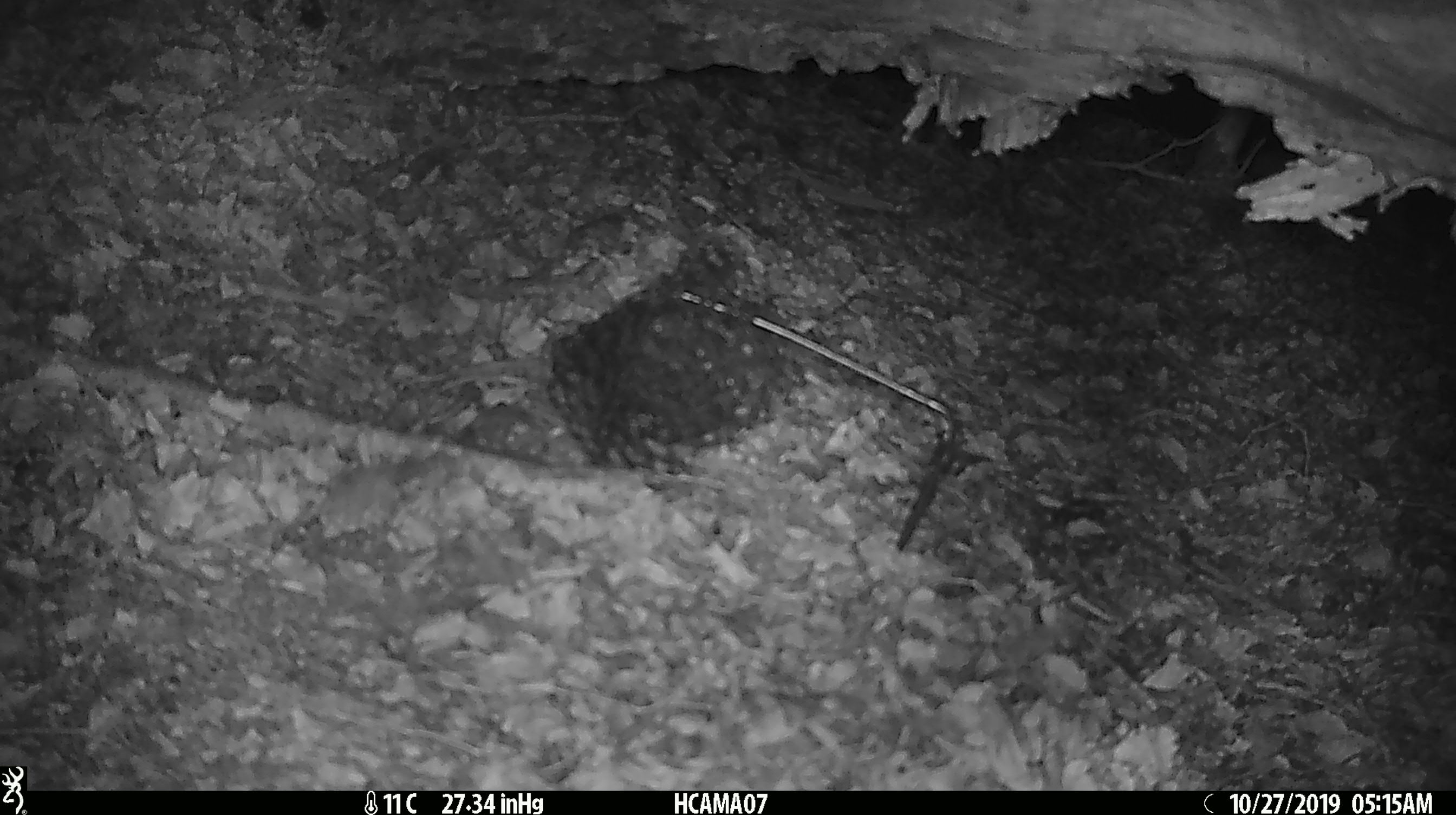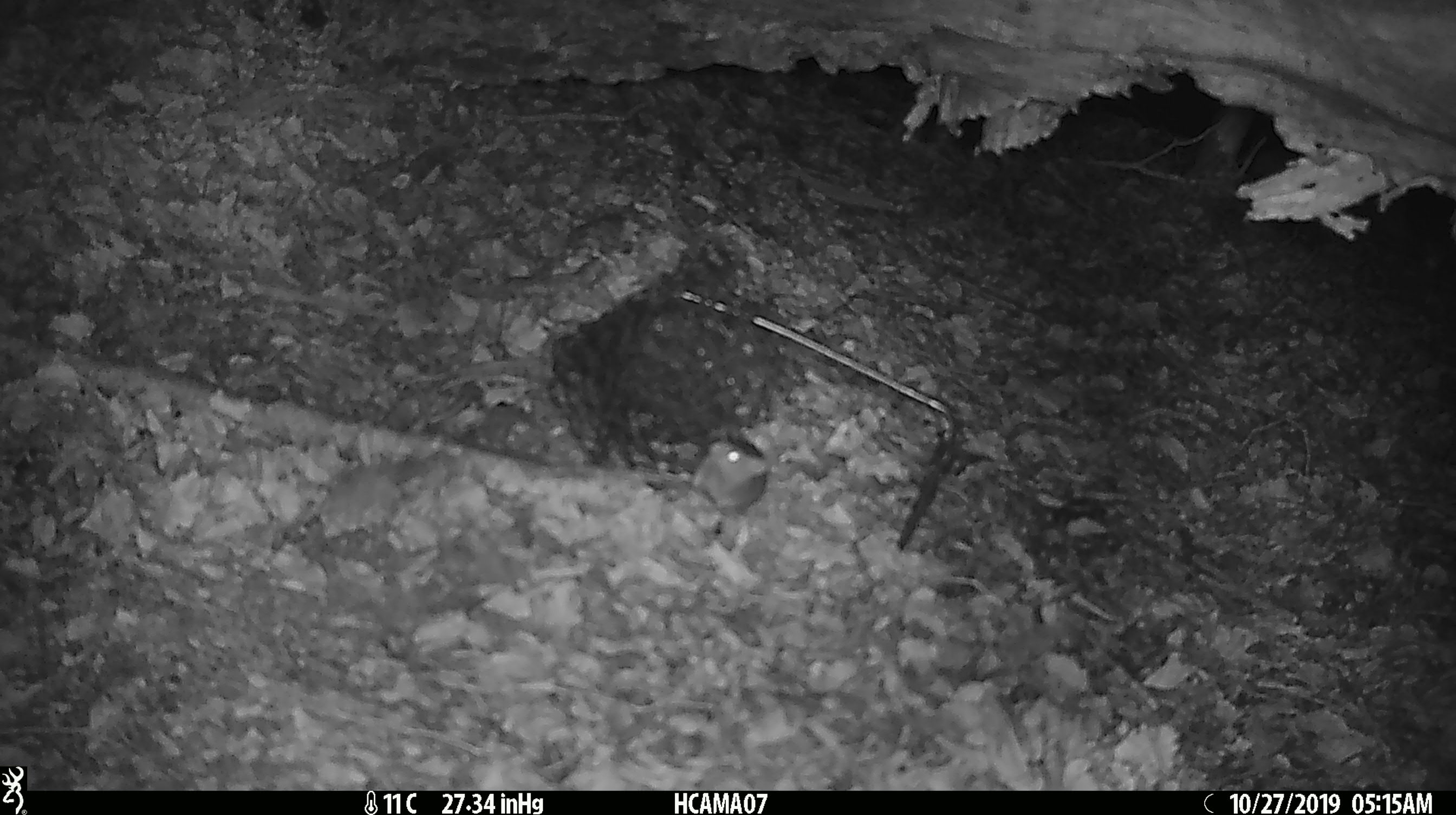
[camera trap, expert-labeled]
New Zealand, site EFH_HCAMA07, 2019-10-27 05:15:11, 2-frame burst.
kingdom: Animalia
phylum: Chordata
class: Mammalia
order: Rodentia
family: Muridae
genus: Mus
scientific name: Mus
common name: mouse